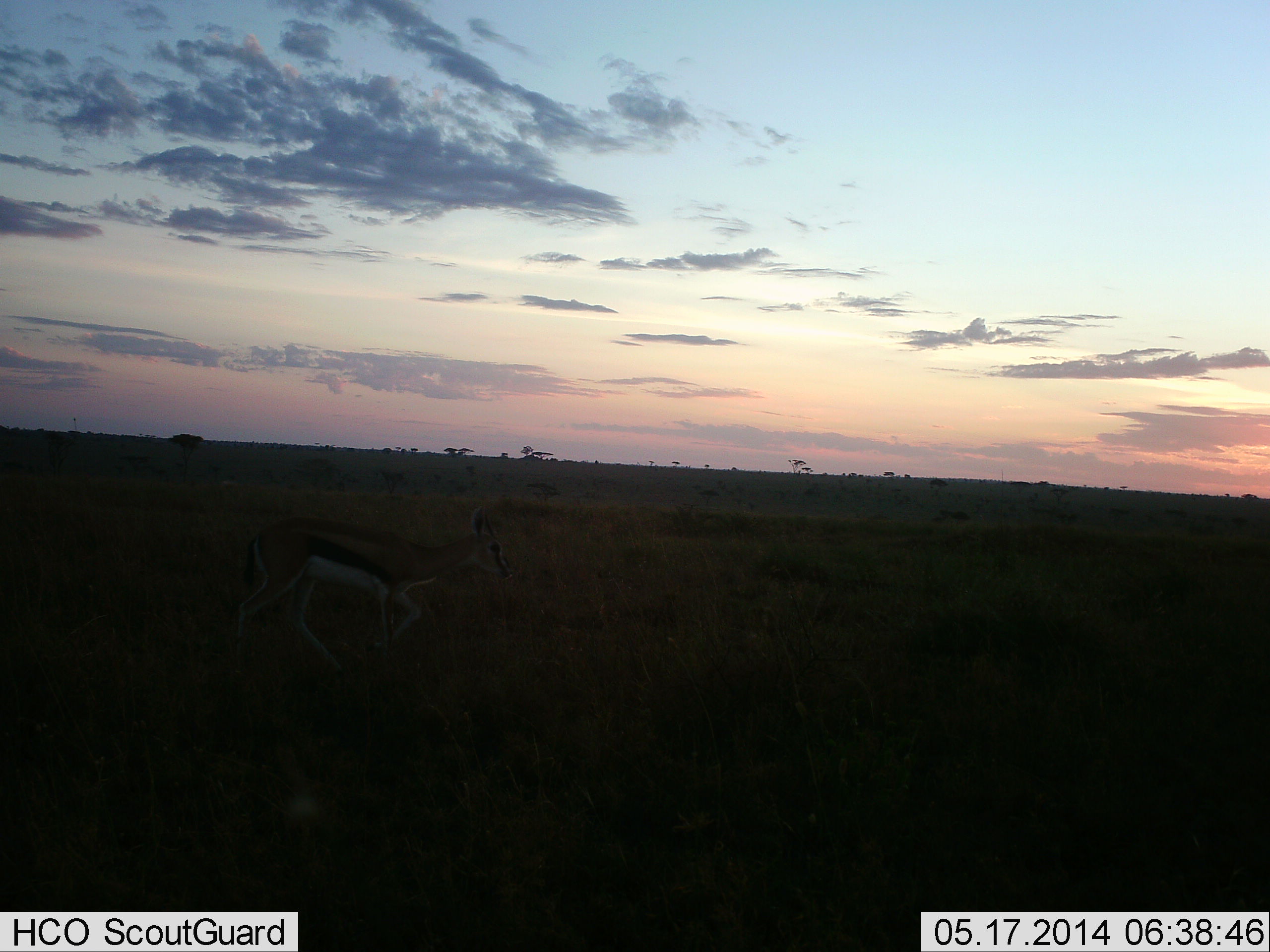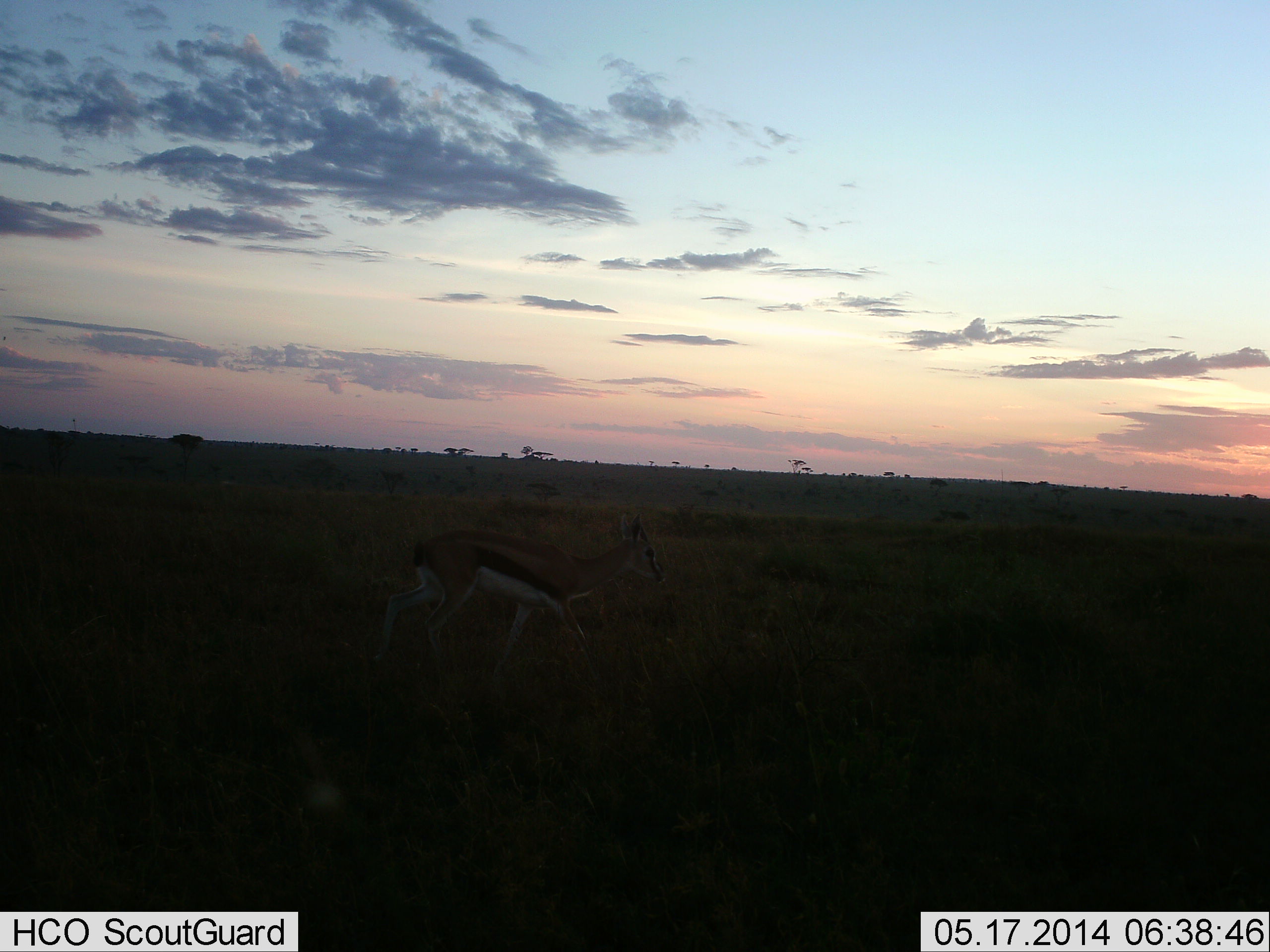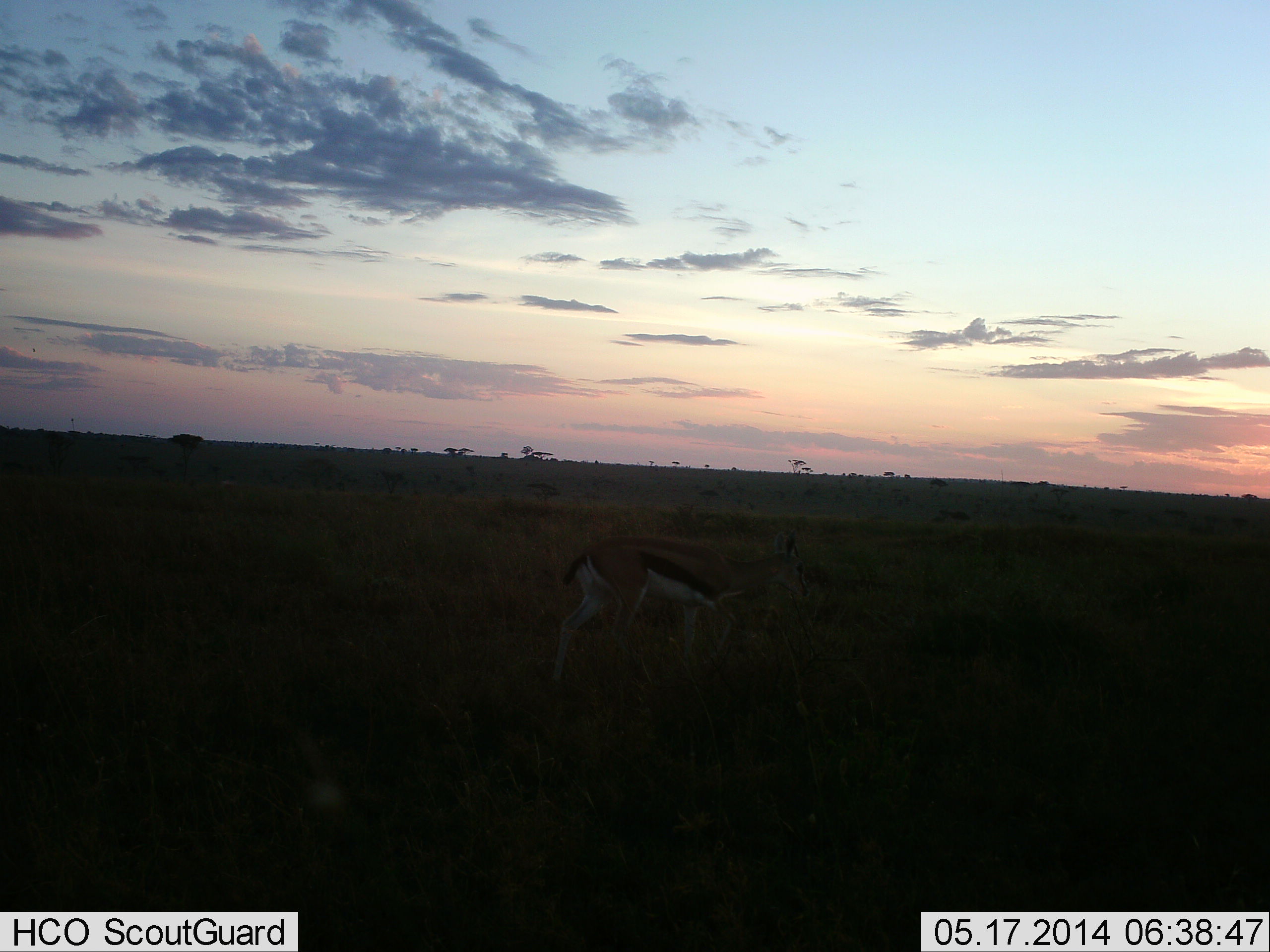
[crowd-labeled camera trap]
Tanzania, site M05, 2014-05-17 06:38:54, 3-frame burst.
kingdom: Animalia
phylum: Chordata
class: Mammalia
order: Artiodactyla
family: Bovidae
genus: Eudorcas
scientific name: Eudorcas thomsonii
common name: thomson's gazelle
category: gazellethomsons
Gazellethomsons (thomson's gazelle) (Eudorcas thomsonii), count 1. Behavior (volunteer vote fractions): standing 10%, resting 0%, moving 90%, interacting 0%. Young present (vote fraction): 0%. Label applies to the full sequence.